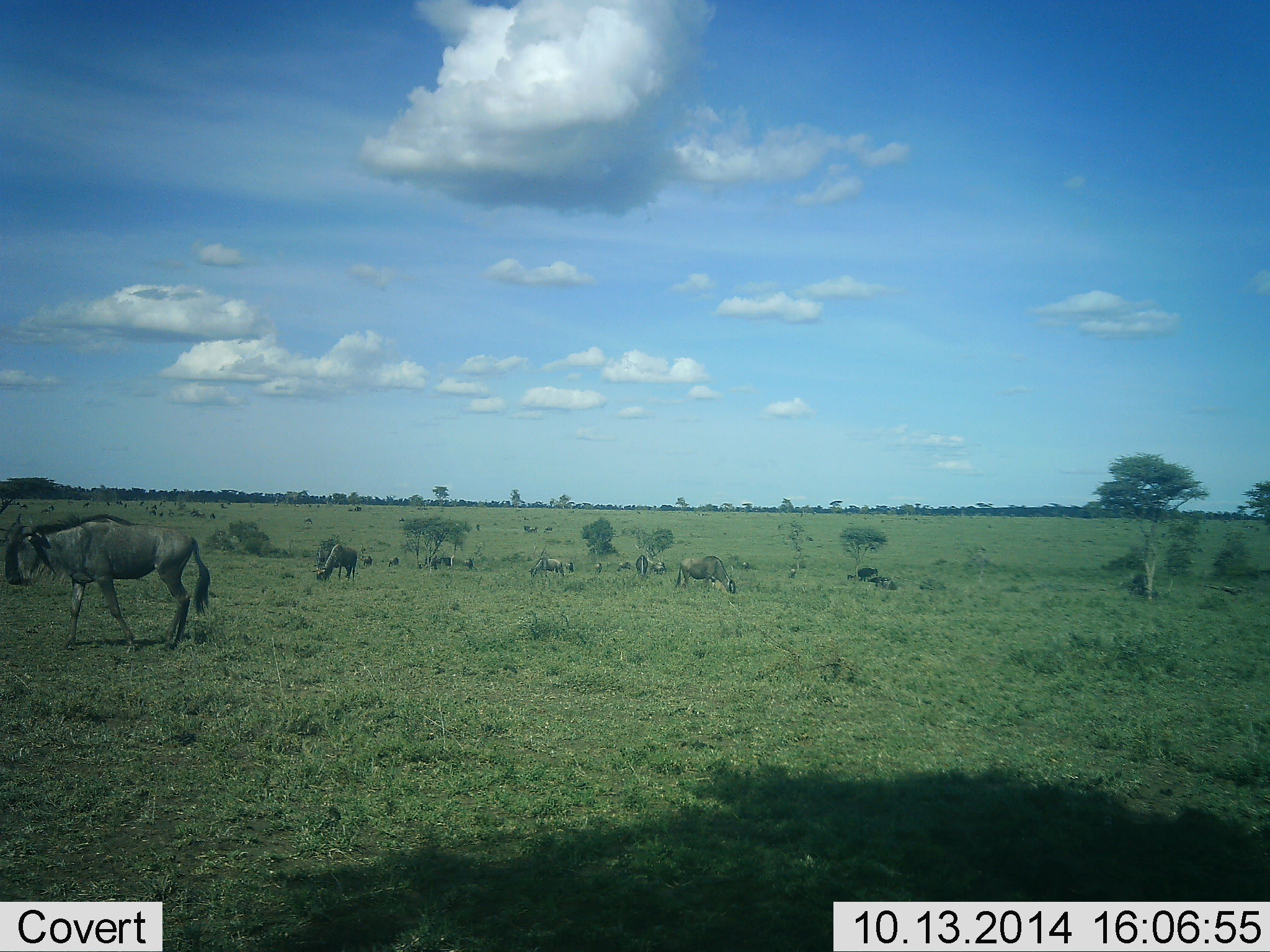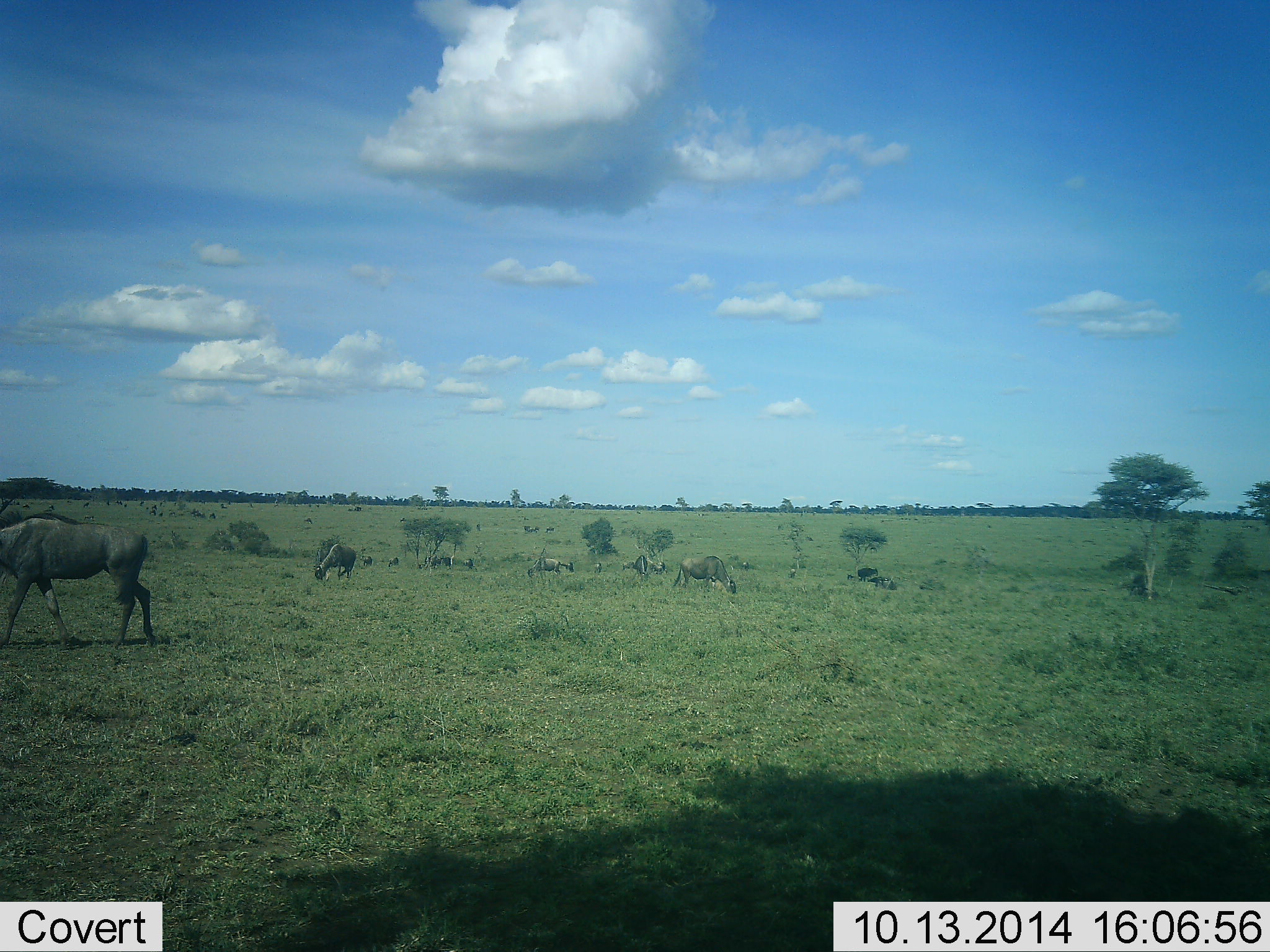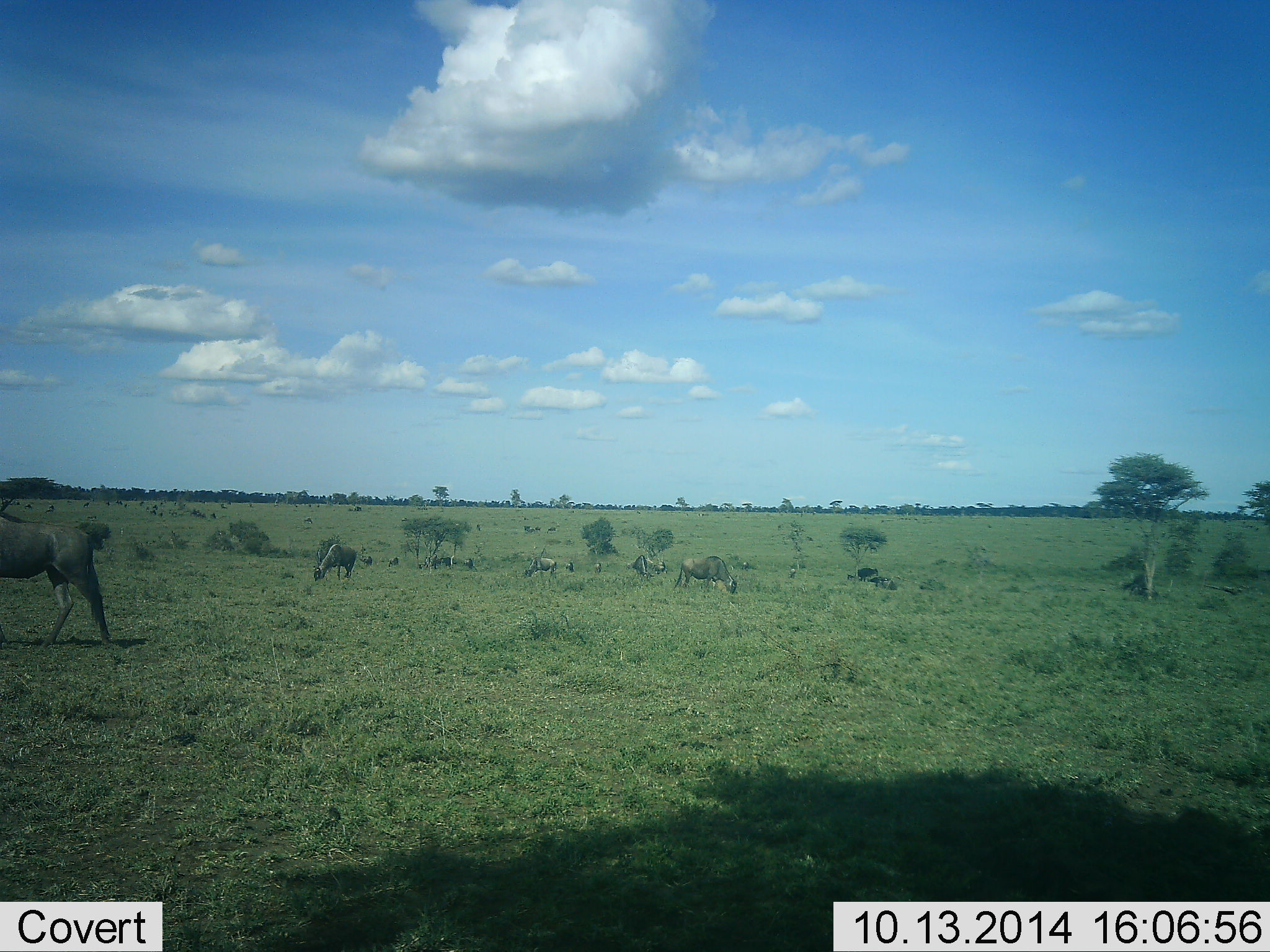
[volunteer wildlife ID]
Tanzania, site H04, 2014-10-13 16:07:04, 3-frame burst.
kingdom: Animalia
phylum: Chordata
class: Mammalia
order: Artiodactyla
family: Bovidae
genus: Connochaetes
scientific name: Connochaetes taurinus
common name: blue wildebeest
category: wildebeest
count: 11-50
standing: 20%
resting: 10%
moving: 70%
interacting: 0%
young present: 0%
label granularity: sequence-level